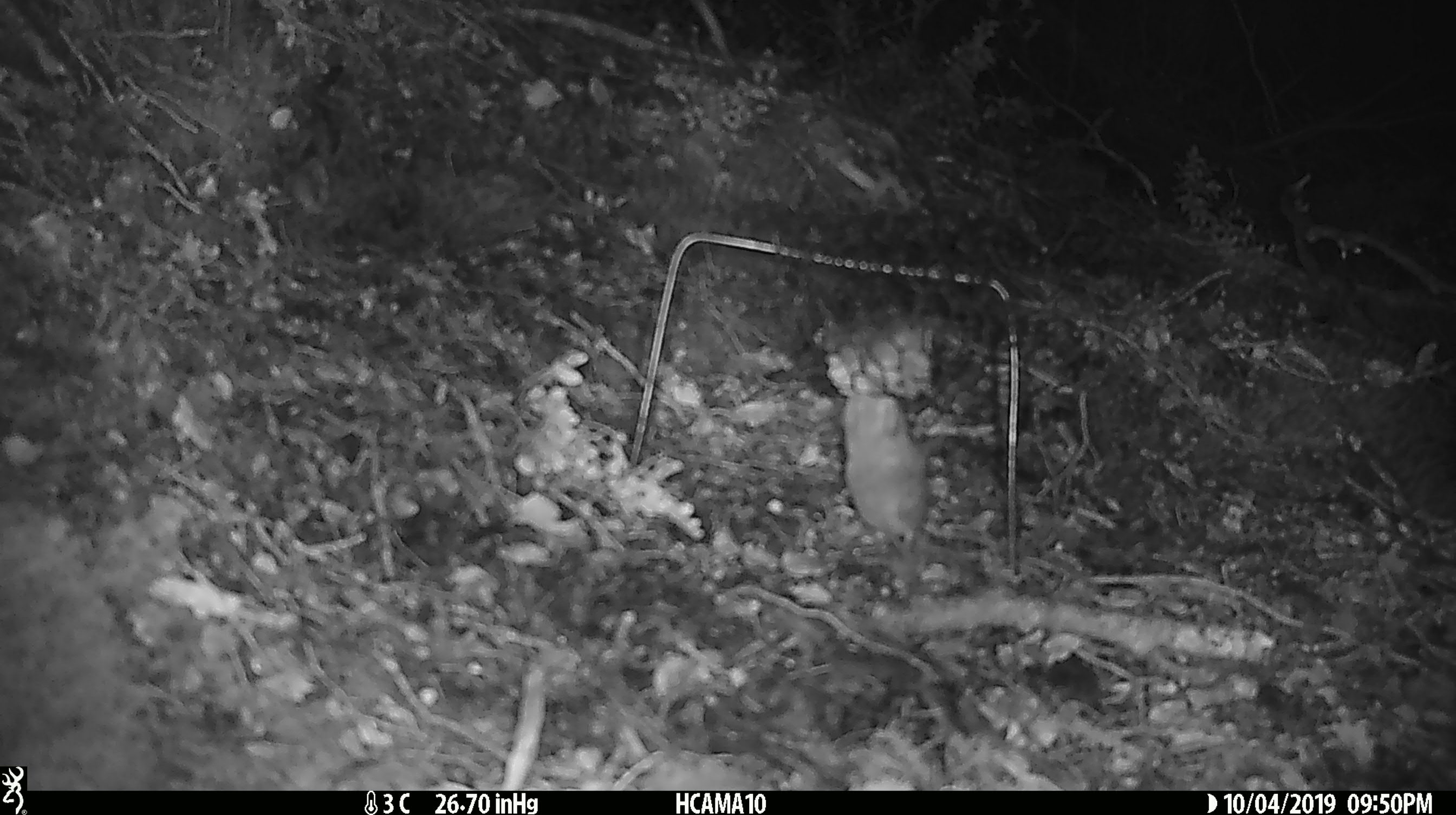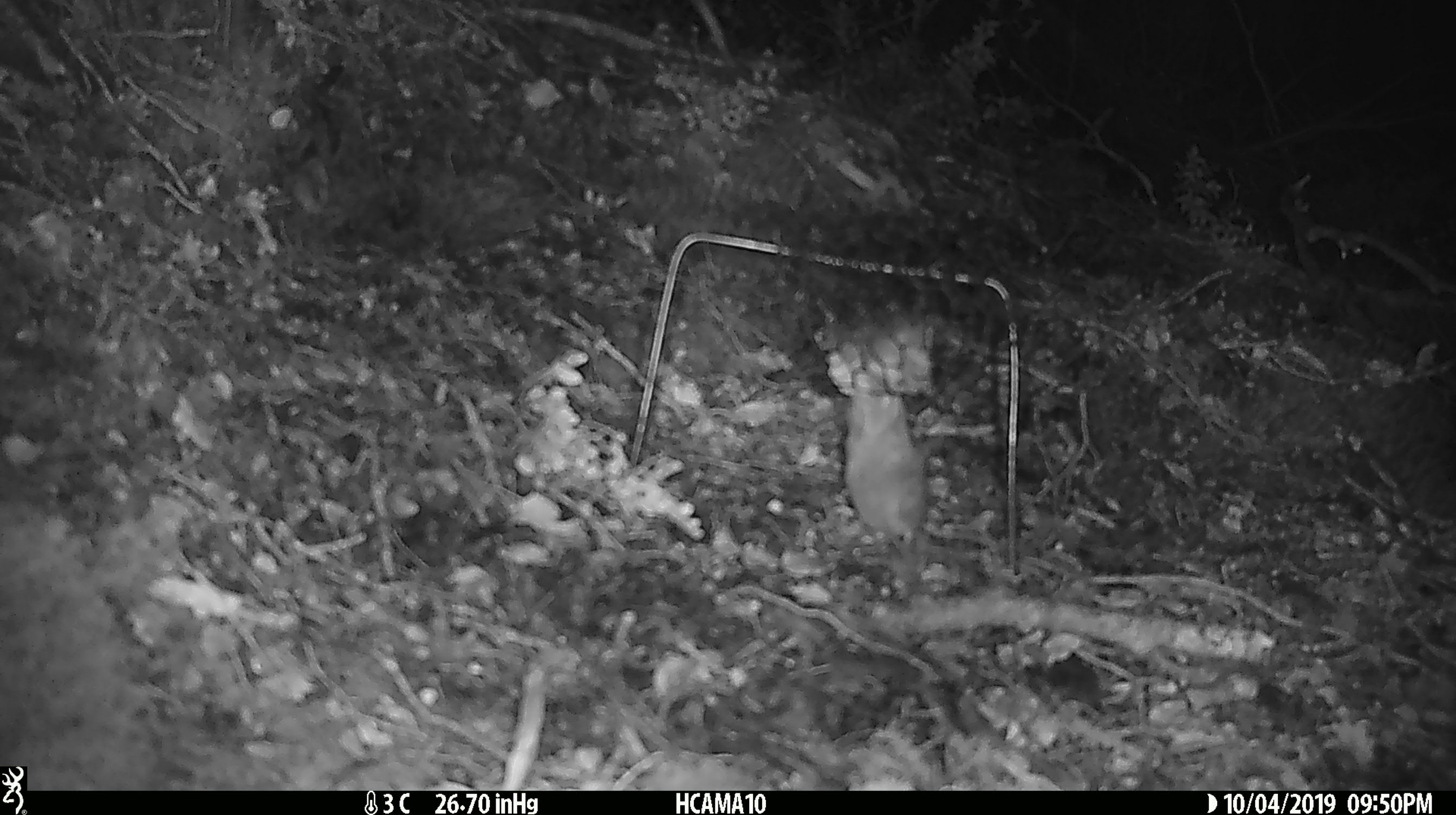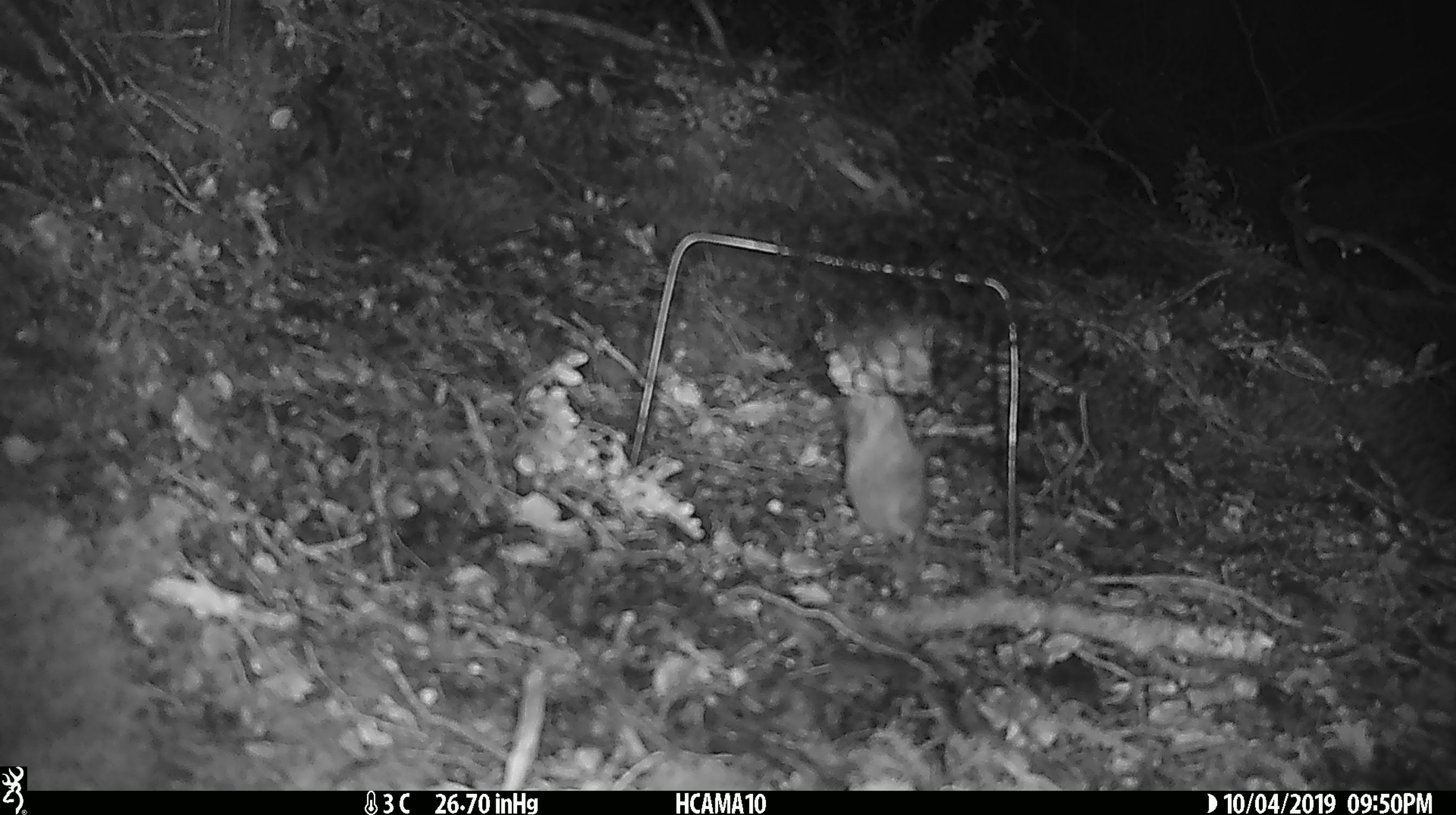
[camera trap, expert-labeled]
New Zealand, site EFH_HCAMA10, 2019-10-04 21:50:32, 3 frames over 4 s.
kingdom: Animalia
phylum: Chordata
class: Mammalia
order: Rodentia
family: Muridae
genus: Mus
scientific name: Mus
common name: mouse